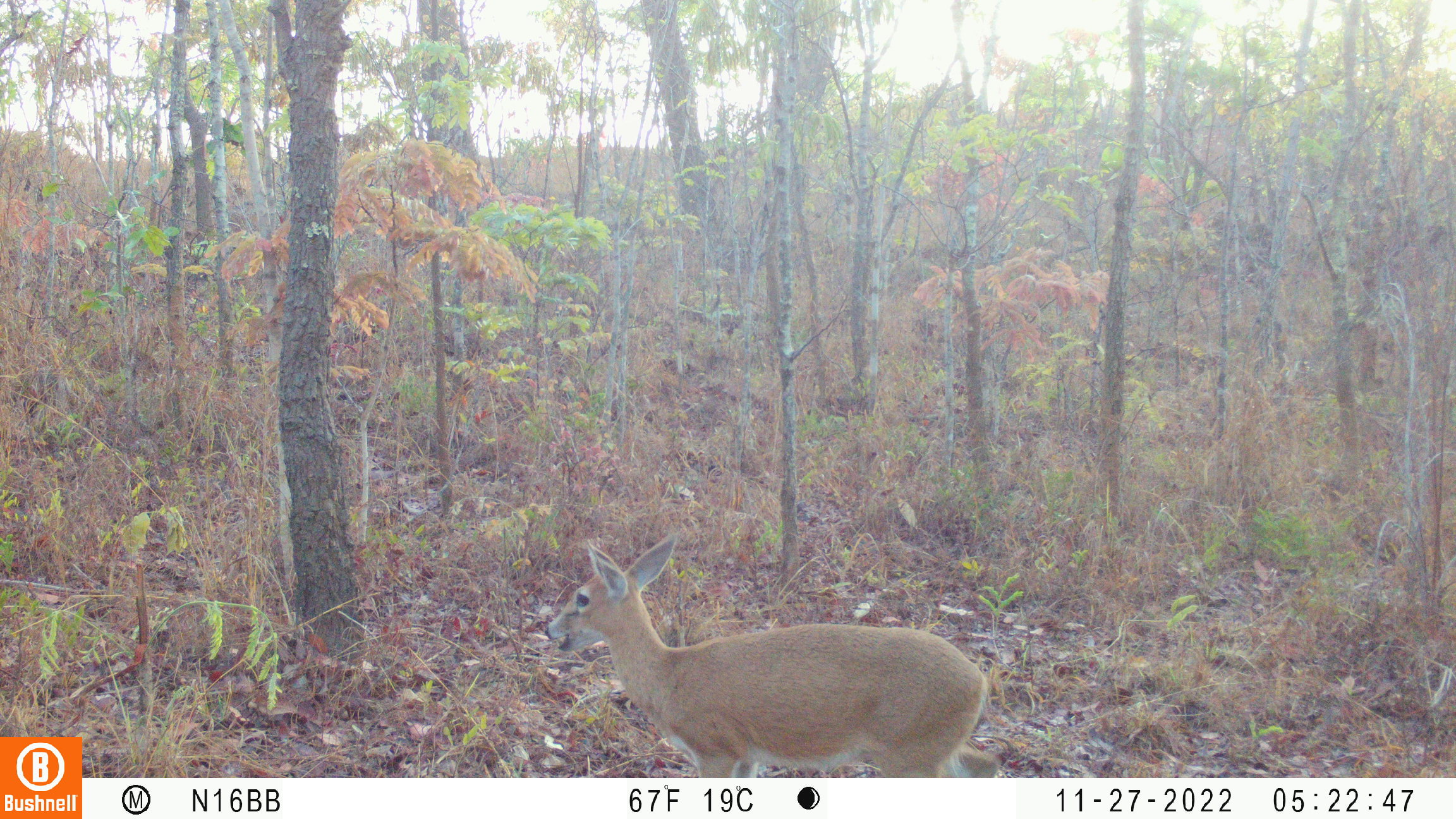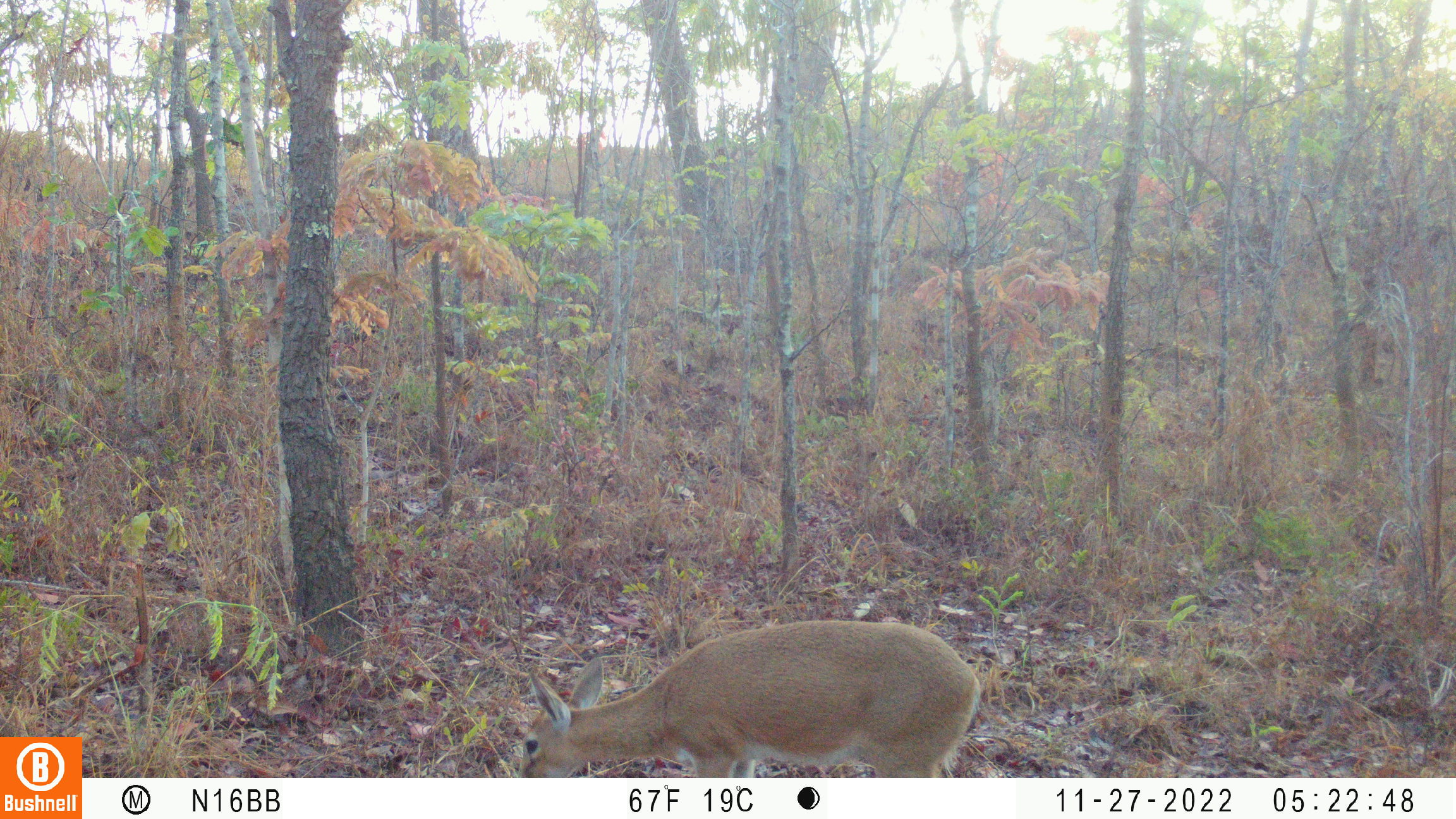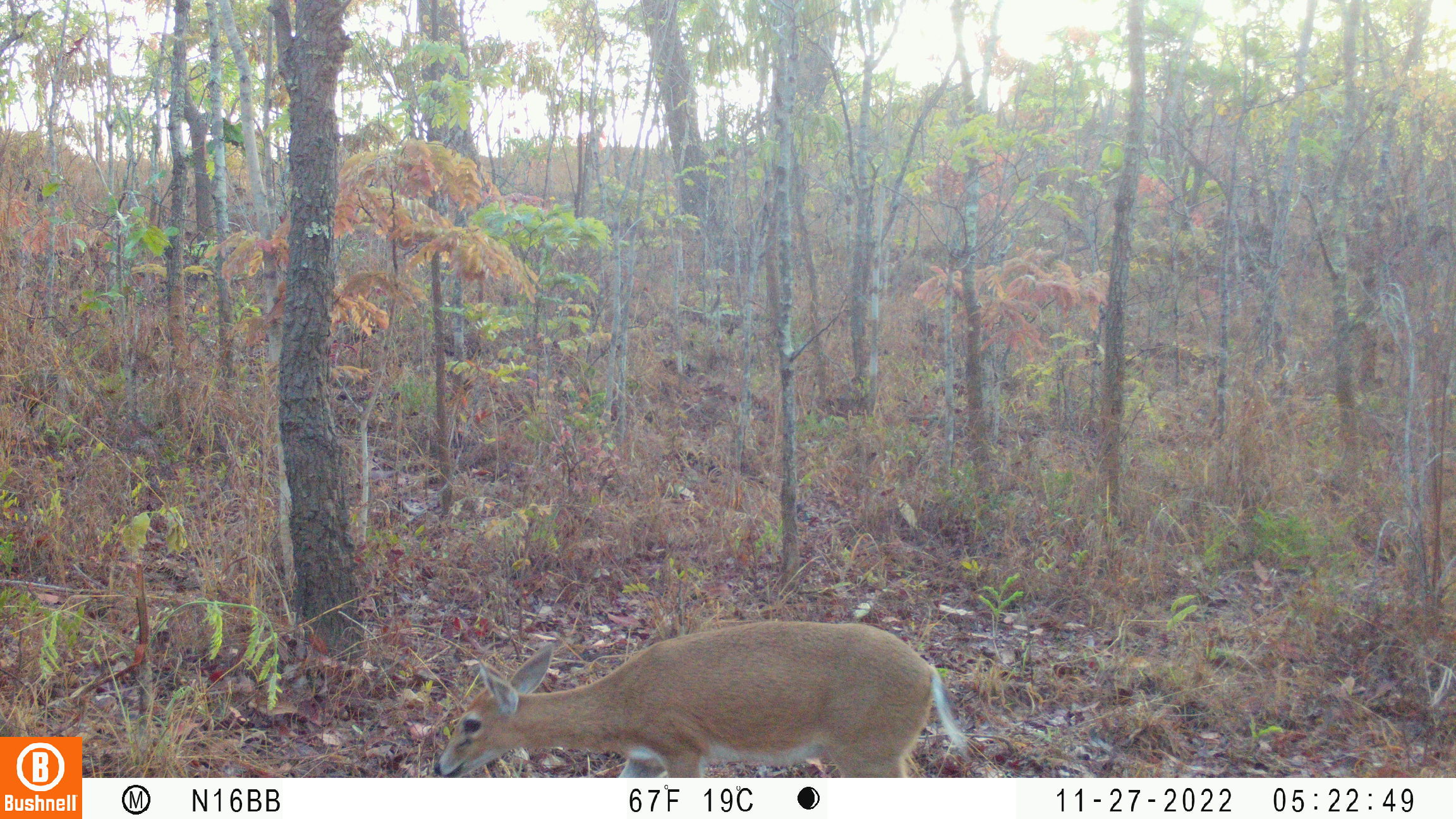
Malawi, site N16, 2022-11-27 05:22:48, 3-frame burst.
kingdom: Animalia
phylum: Chordata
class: Mammalia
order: Artiodactyla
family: Bovidae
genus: Sylvicapra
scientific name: Sylvicapra grimmia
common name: common duiker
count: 1